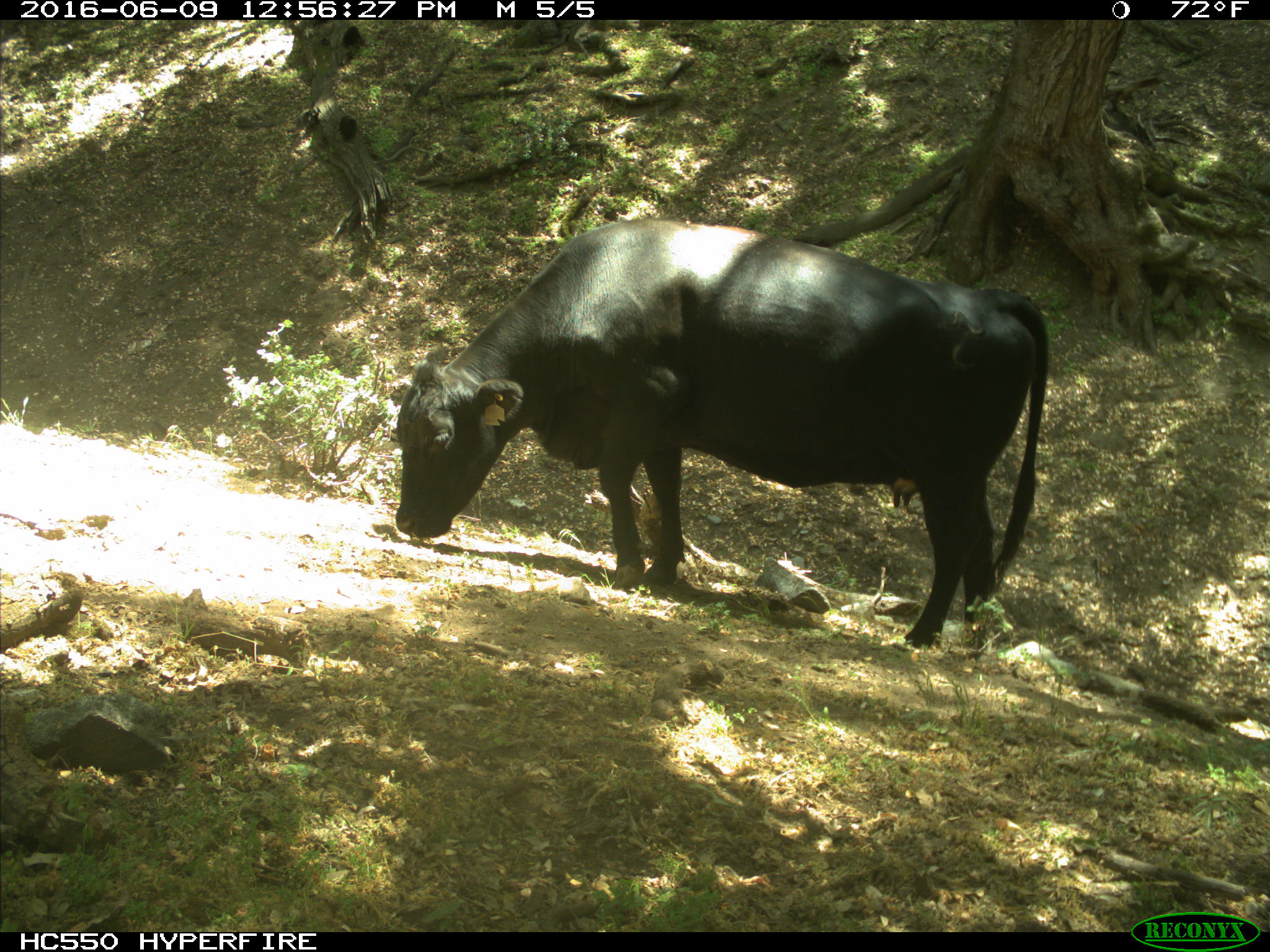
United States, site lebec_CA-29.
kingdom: Animalia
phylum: Chordata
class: Mammalia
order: Artiodactyla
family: Bovidae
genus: Bos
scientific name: Bos taurus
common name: domestic cow